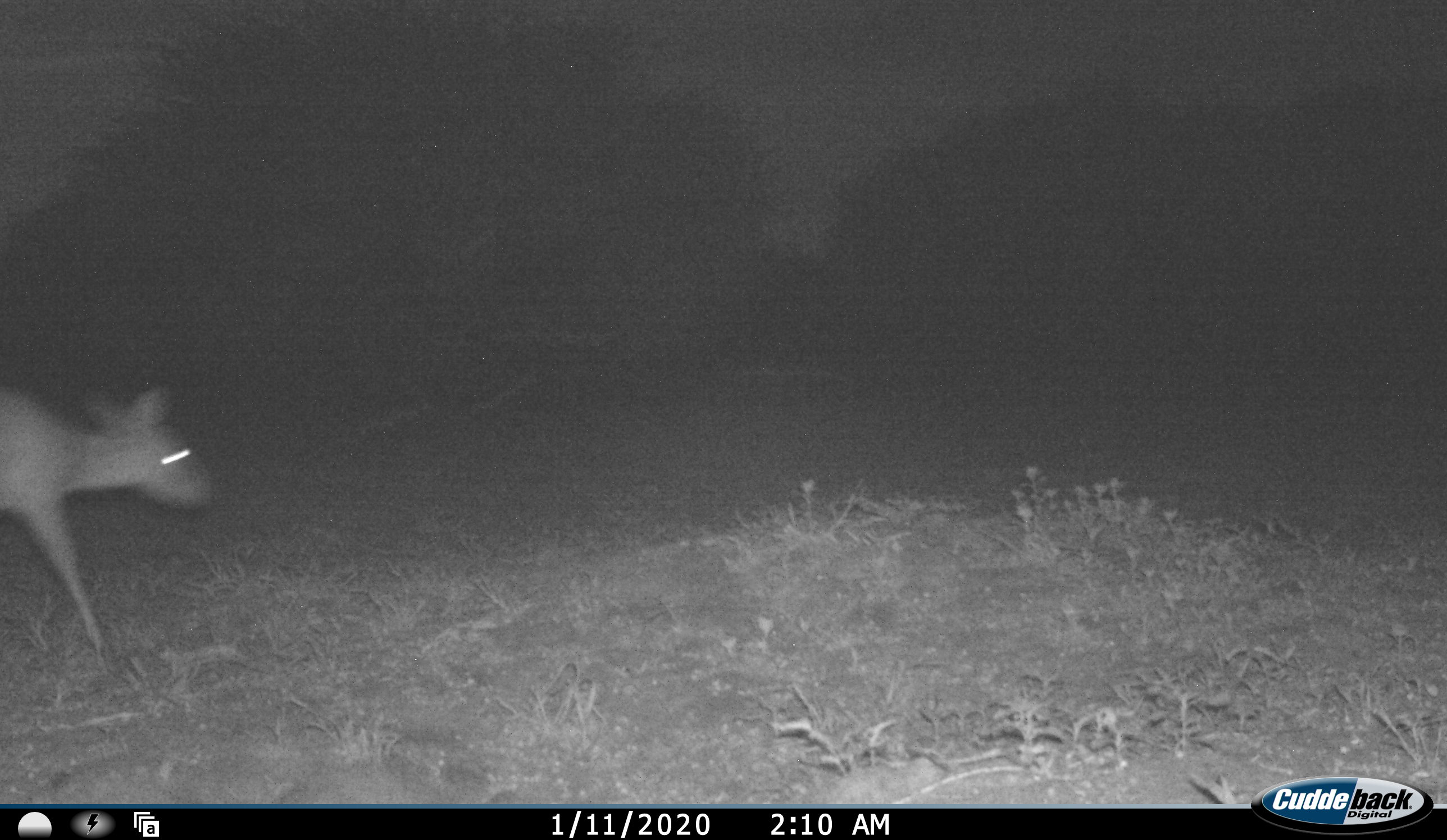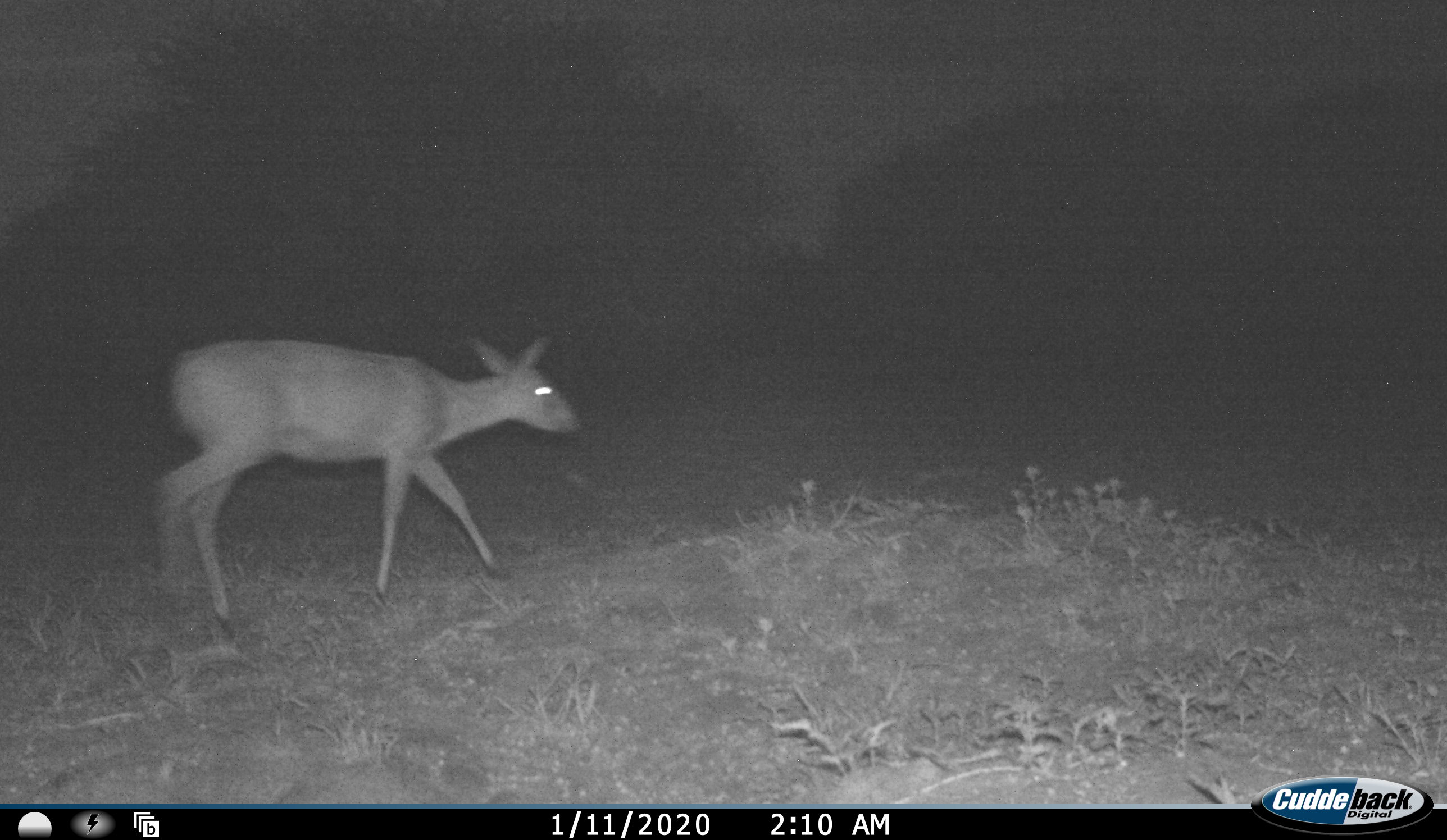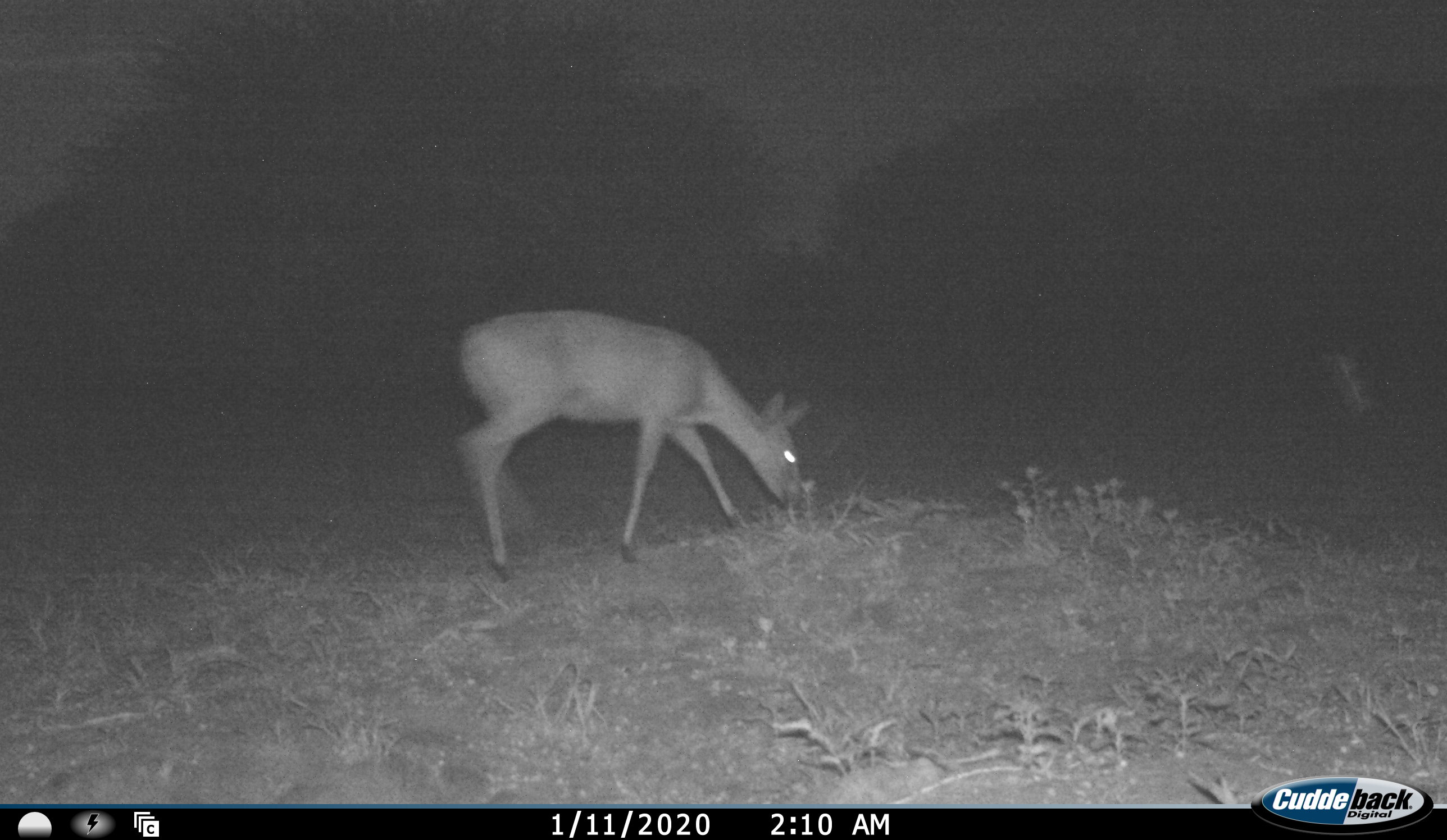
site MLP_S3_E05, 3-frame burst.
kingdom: Animalia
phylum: Chordata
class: Mammalia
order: Artiodactyla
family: Bovidae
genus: Sylvicapra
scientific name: Sylvicapra grimmia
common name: common duiker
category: duikercommongrey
Duikercommongrey (common duiker) (Sylvicapra grimmia), count 1. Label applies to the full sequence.